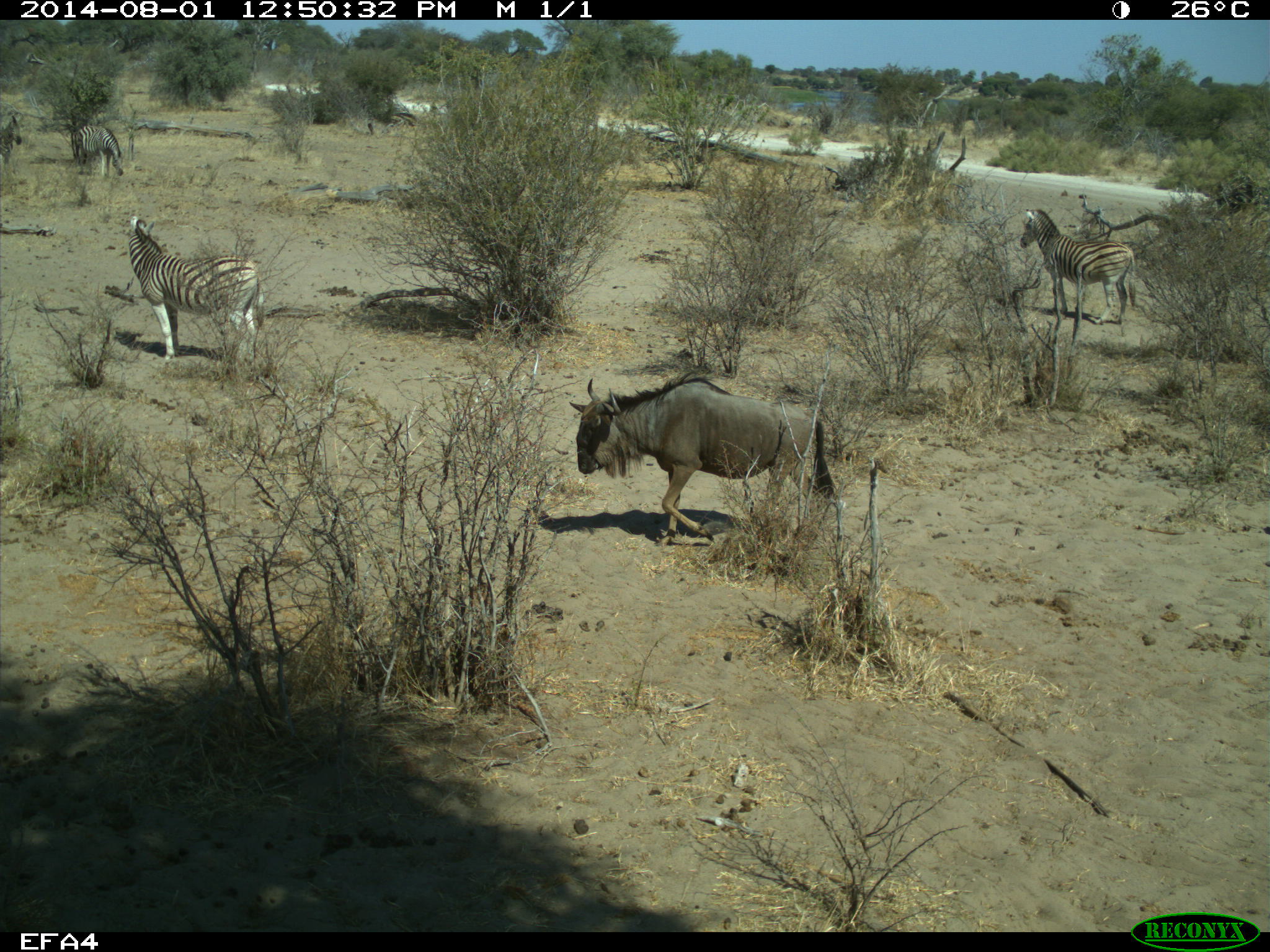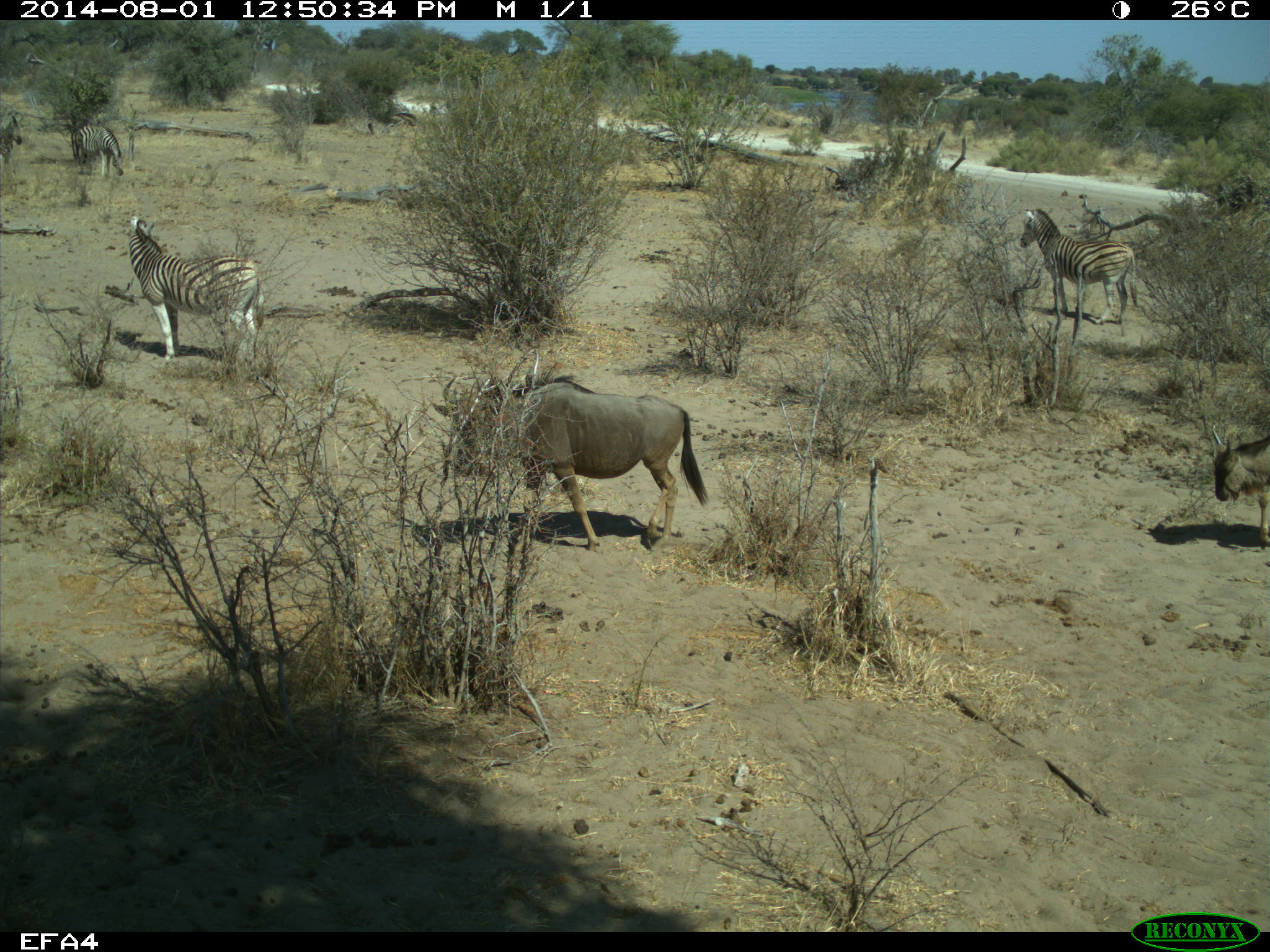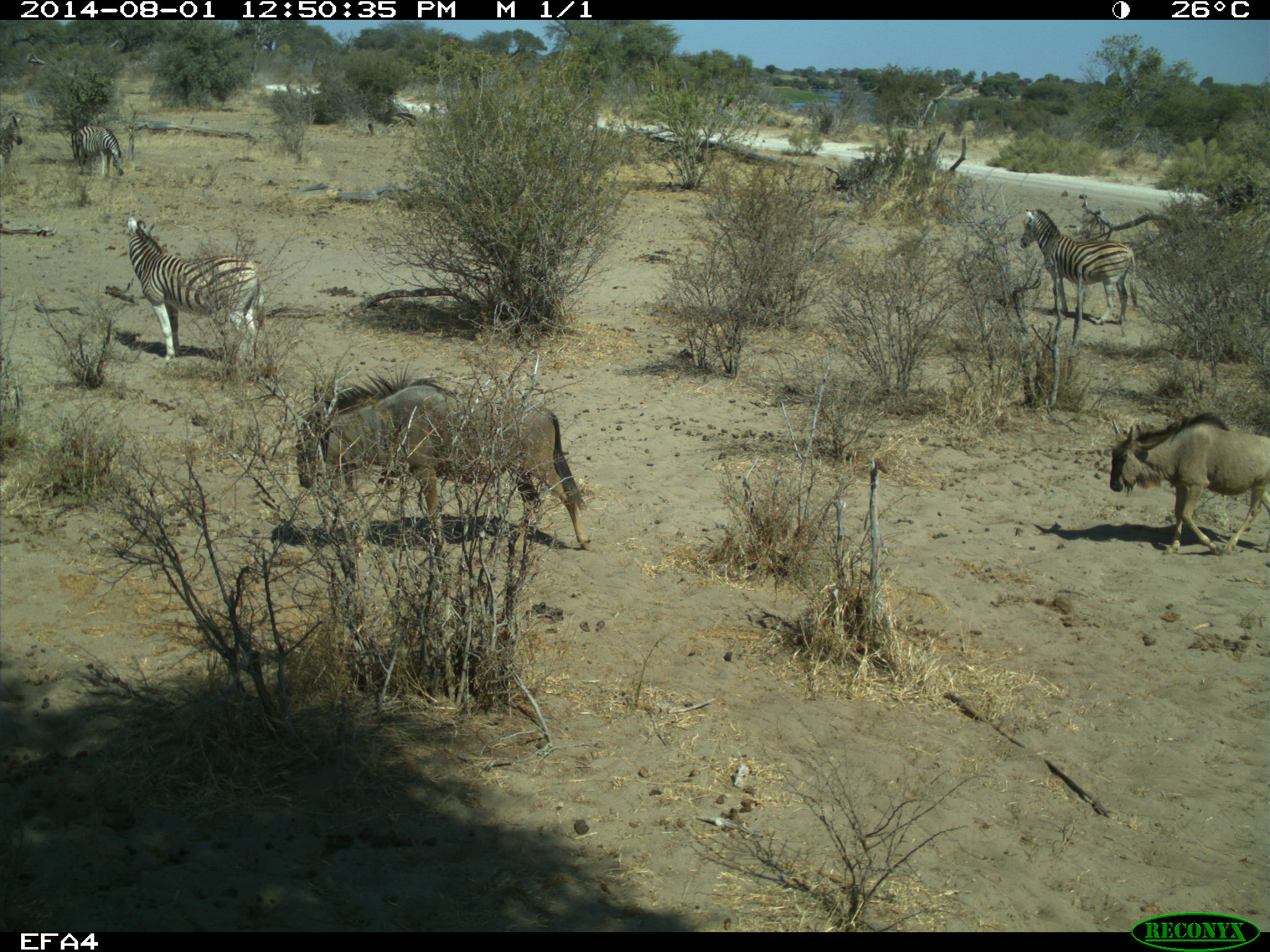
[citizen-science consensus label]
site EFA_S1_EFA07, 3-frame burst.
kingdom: Animalia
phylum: Chordata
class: Mammalia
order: Artiodactyla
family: Bovidae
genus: Connochaetes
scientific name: Connochaetes taurinus taurinus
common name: blue wildebeest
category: wildebeestblue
Wildebeestblue (blue wildebeest) (Connochaetes taurinus taurinus), count 3. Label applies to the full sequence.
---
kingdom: Animalia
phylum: Chordata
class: Mammalia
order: Perissodactyla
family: Equidae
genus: Equus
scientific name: Equus quagga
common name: plains zebra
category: zebraplains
Zebraplains (plains zebra) (Equus quagga), count 3. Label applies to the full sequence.